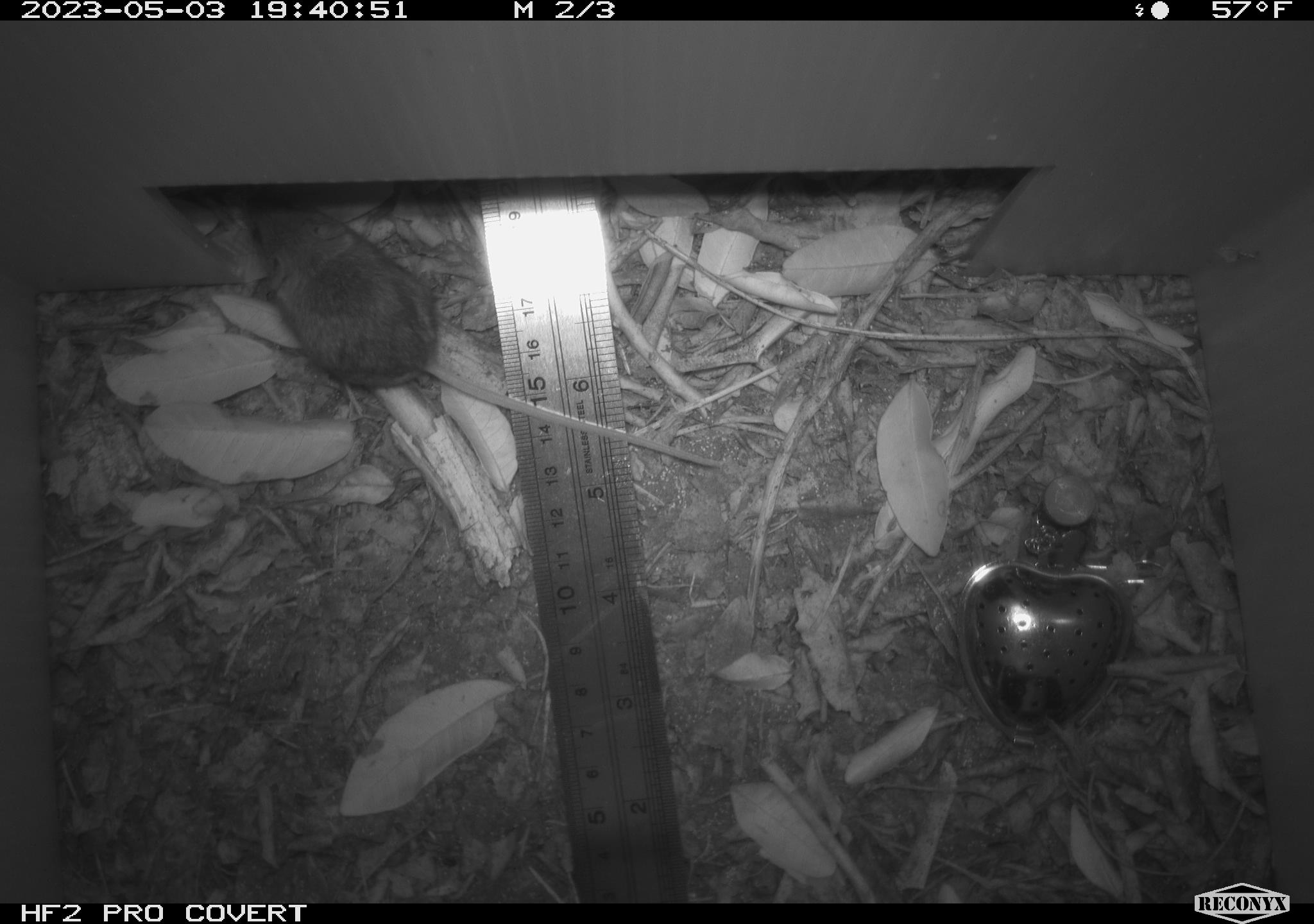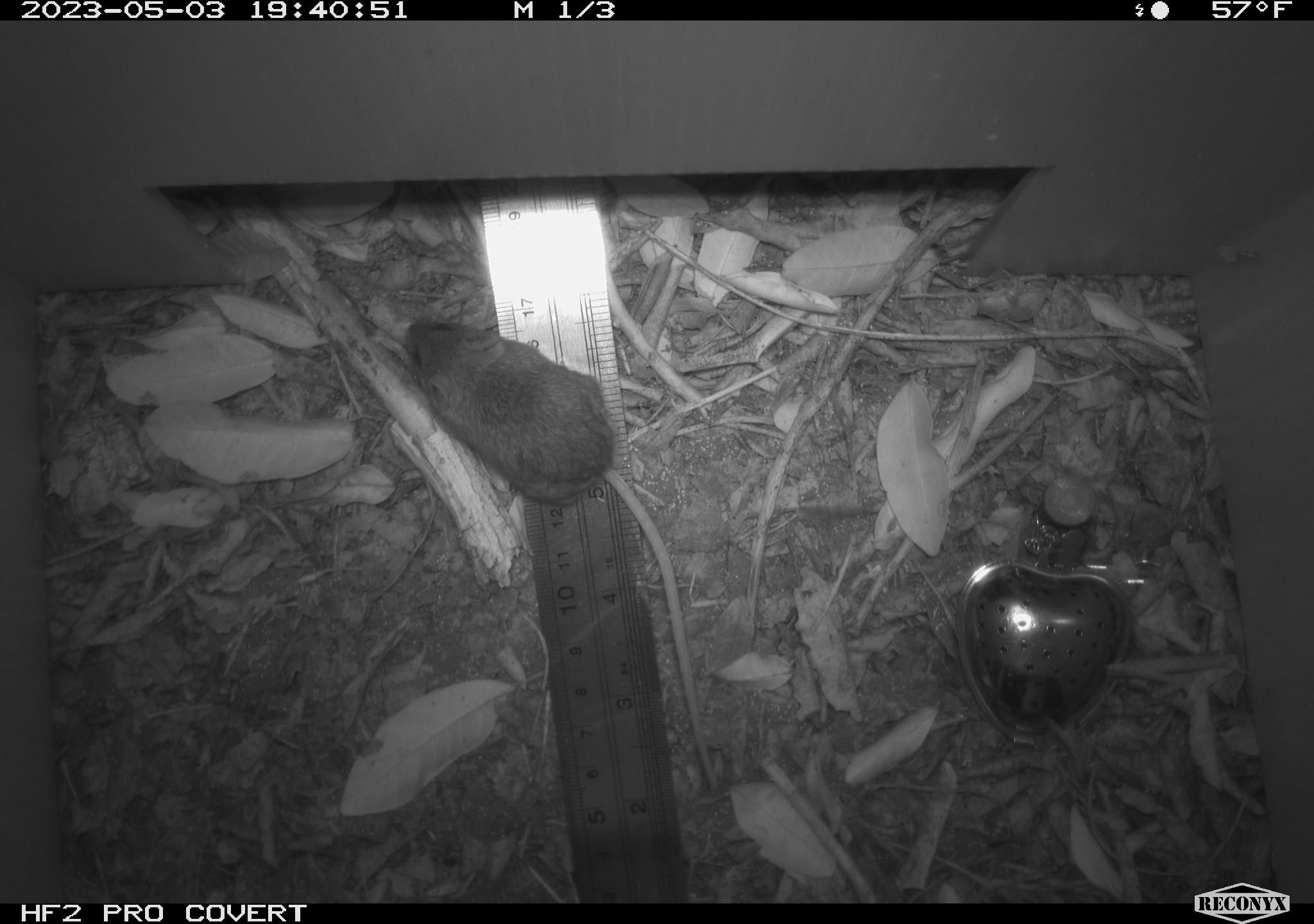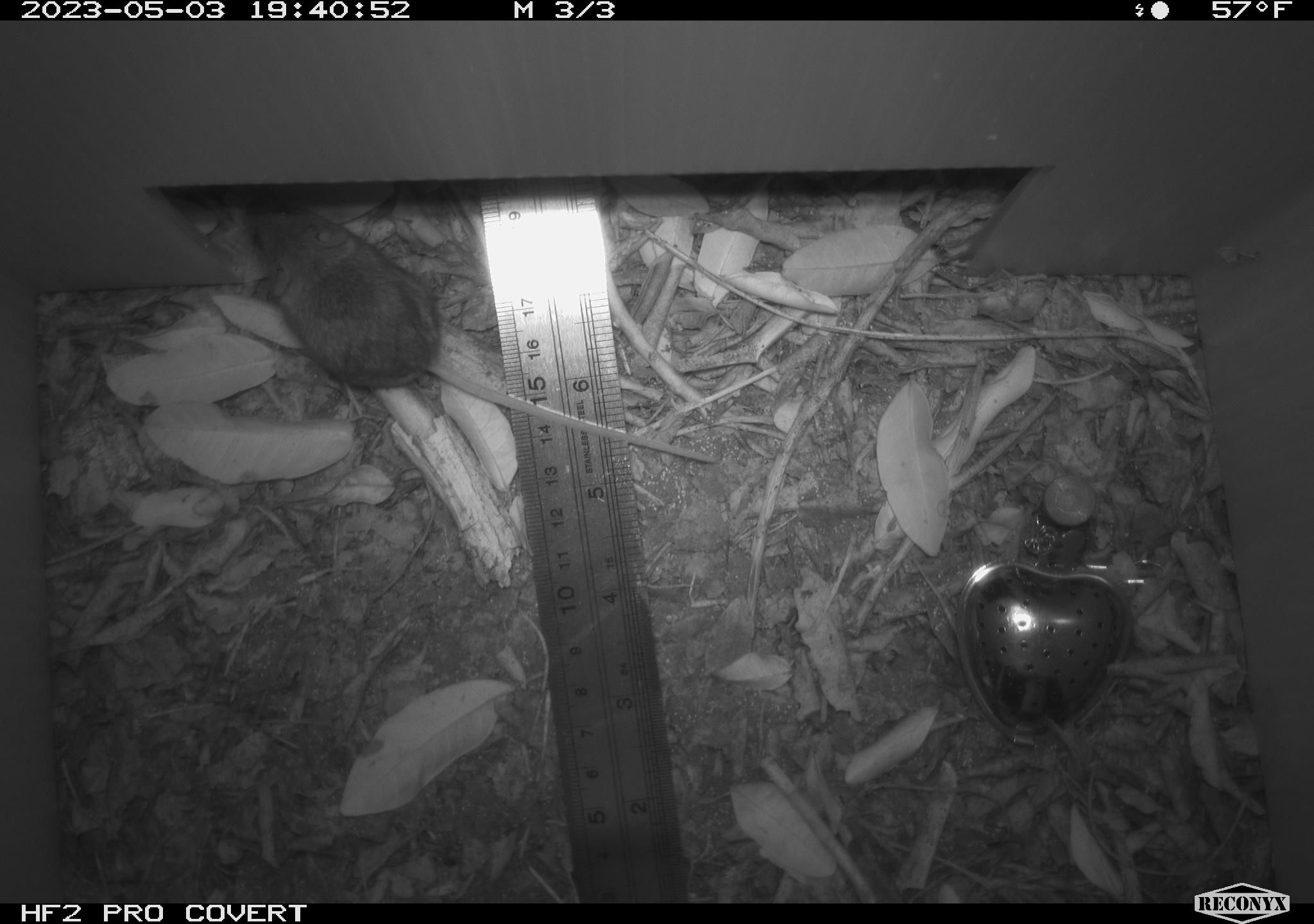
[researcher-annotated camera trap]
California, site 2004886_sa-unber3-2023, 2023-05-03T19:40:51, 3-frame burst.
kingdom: Animalia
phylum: Chordata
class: Mammalia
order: Rodentia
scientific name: Rodentia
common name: mouse species